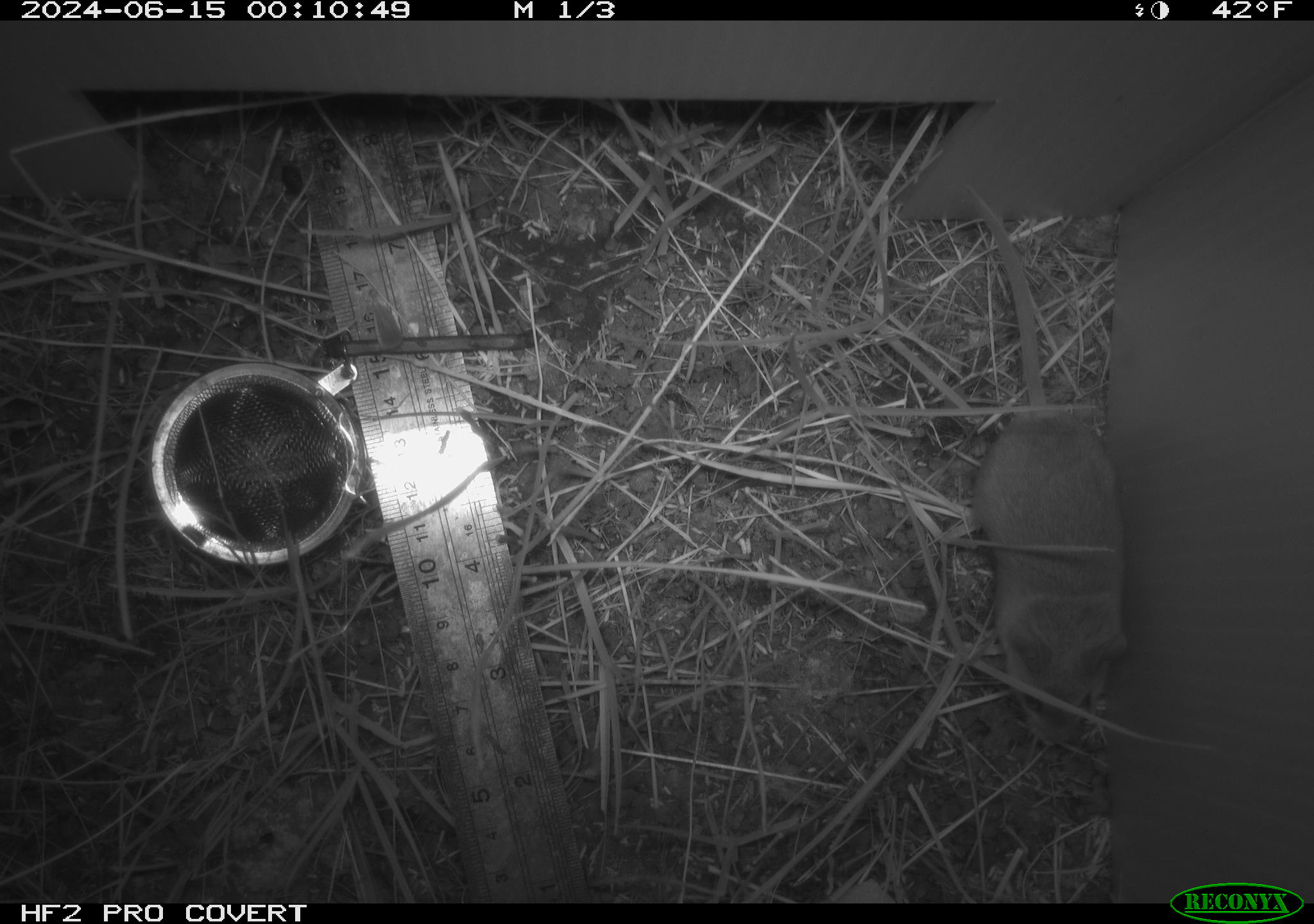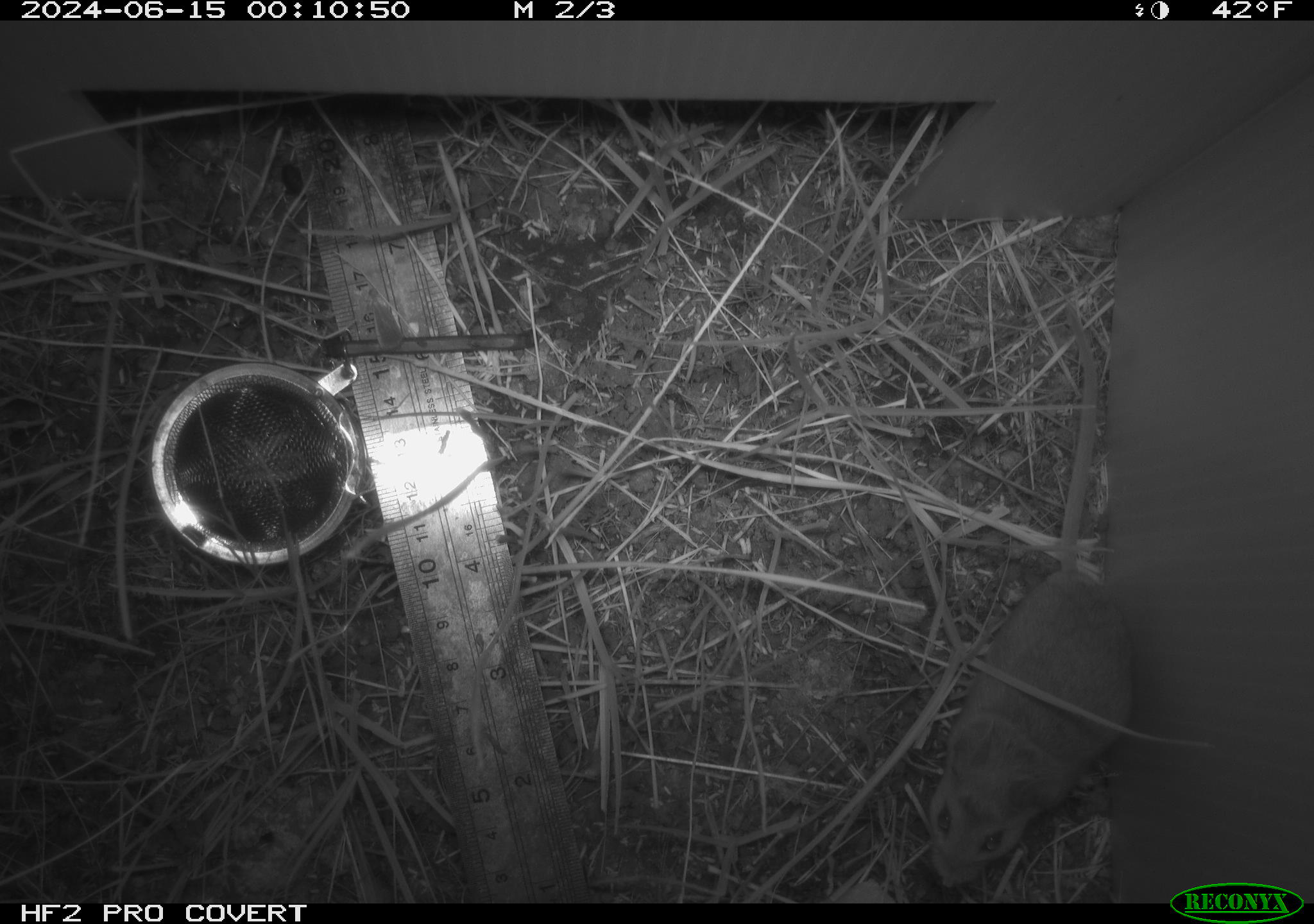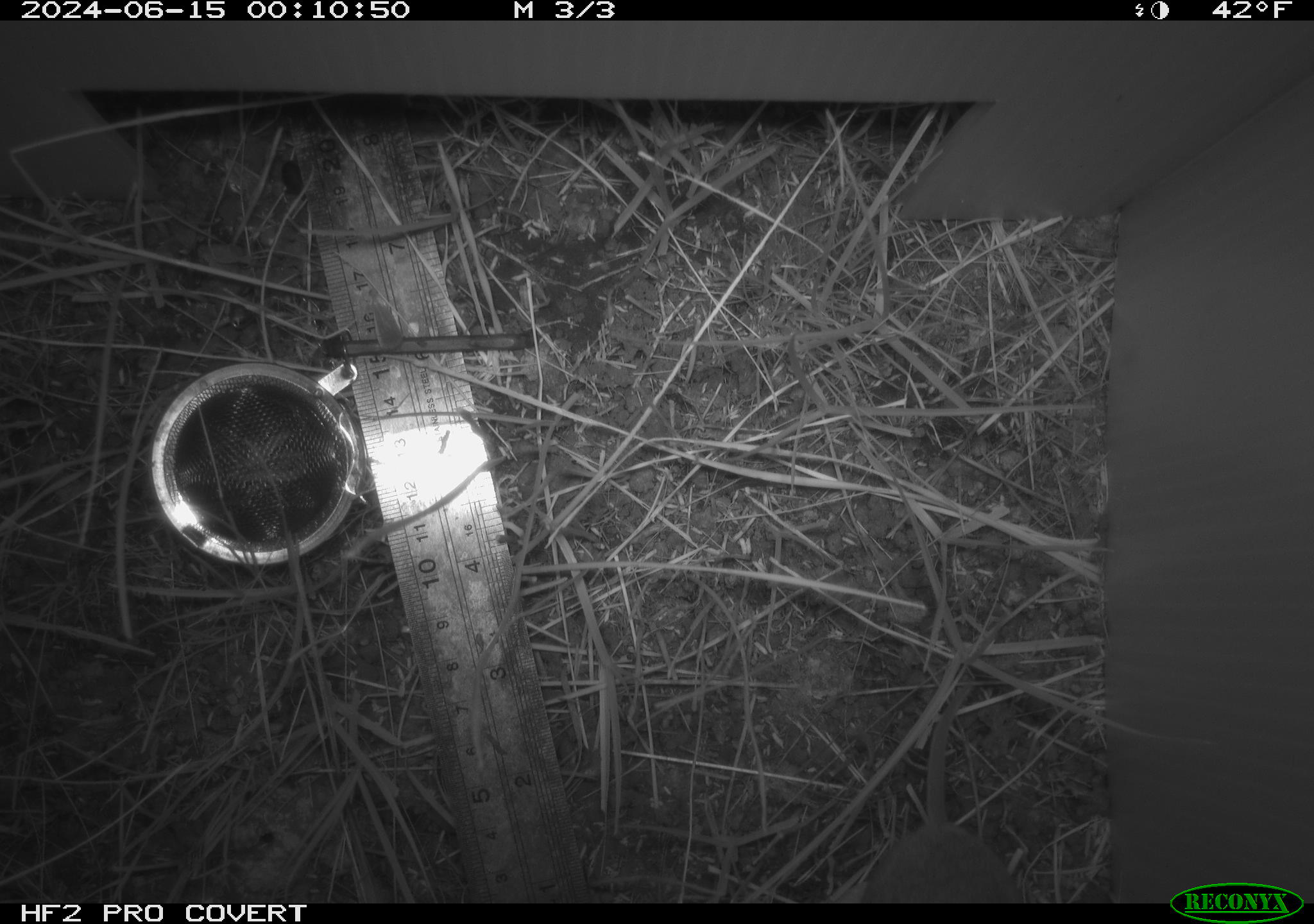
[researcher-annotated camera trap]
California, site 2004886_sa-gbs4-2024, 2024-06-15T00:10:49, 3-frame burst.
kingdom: Animalia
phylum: Chordata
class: Mammalia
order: Rodentia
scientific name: Rodentia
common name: mouse species